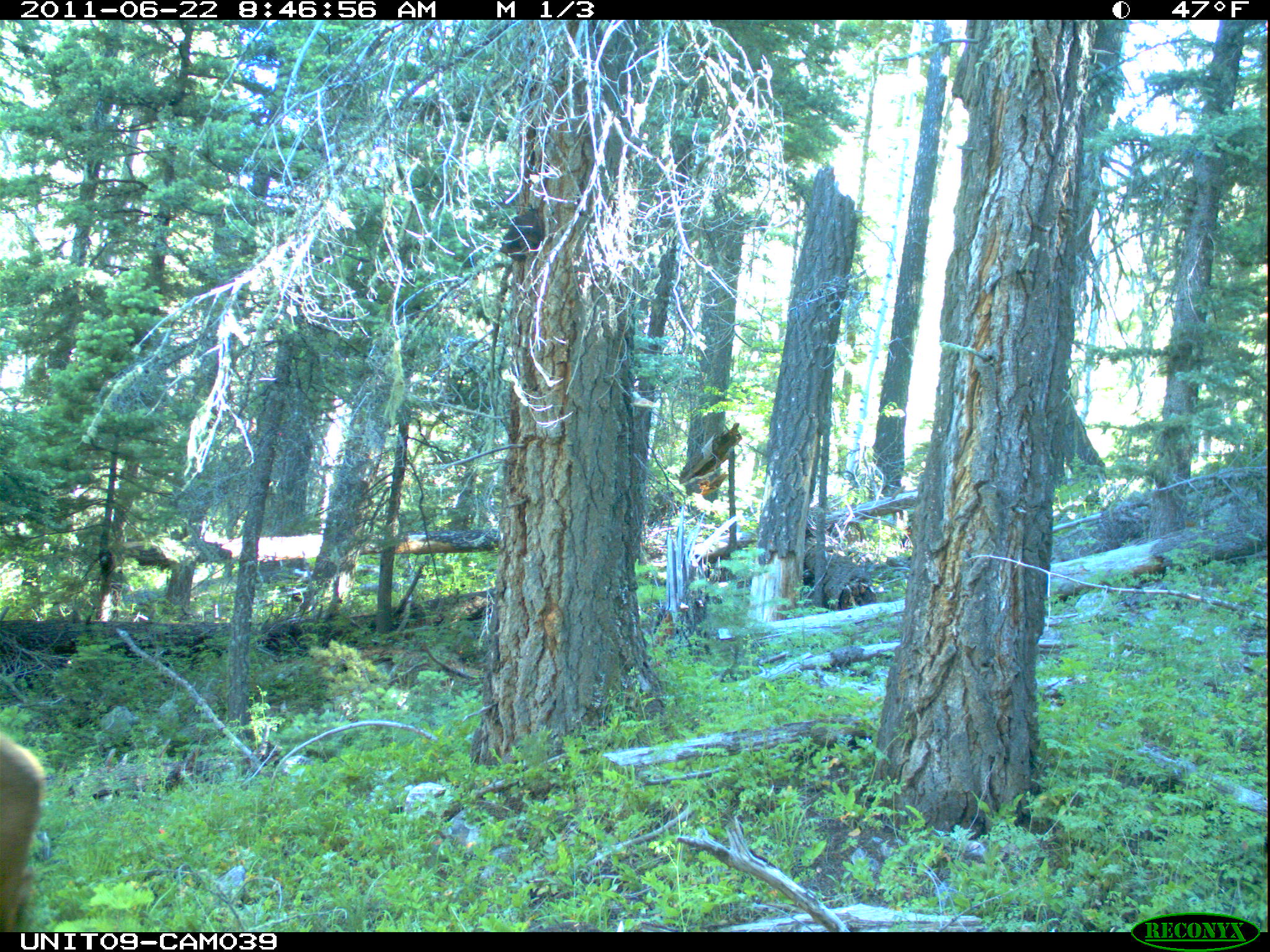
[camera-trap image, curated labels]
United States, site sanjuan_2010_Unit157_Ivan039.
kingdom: Animalia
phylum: Chordata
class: Mammalia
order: Artiodactyla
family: Cervidae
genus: Cervus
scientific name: Cervus elaphus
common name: red deer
Cervus elaphus (red deer).